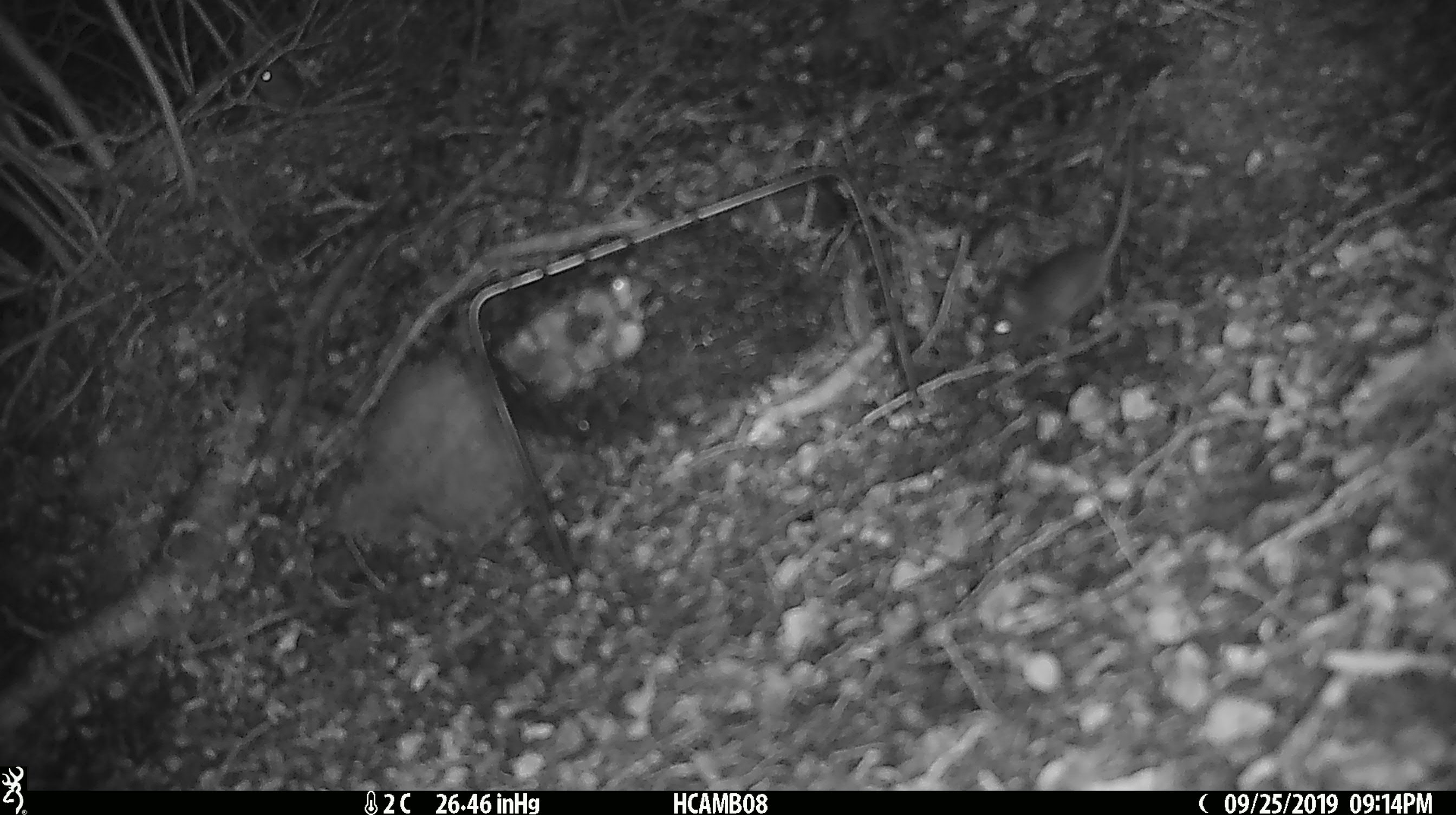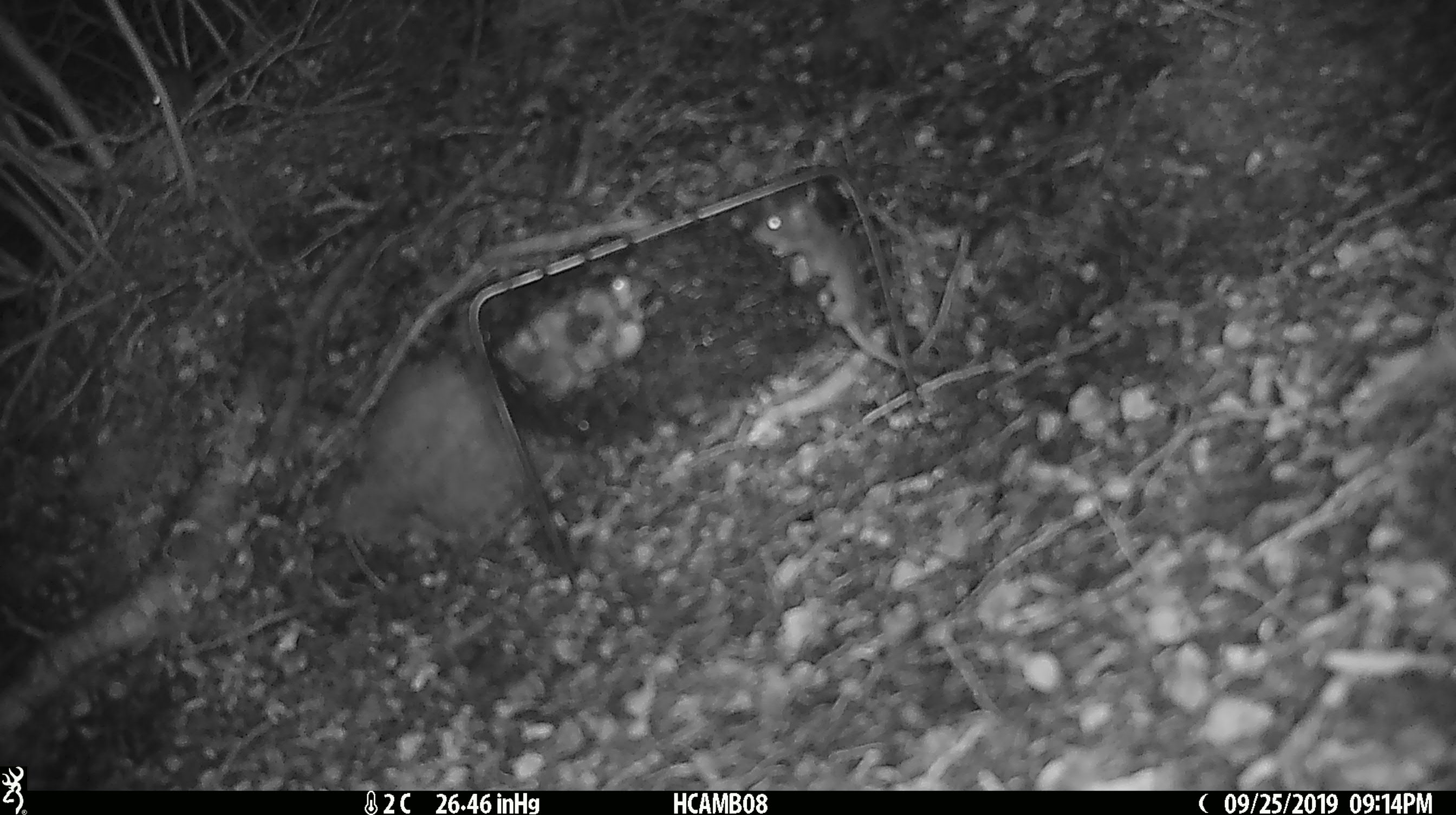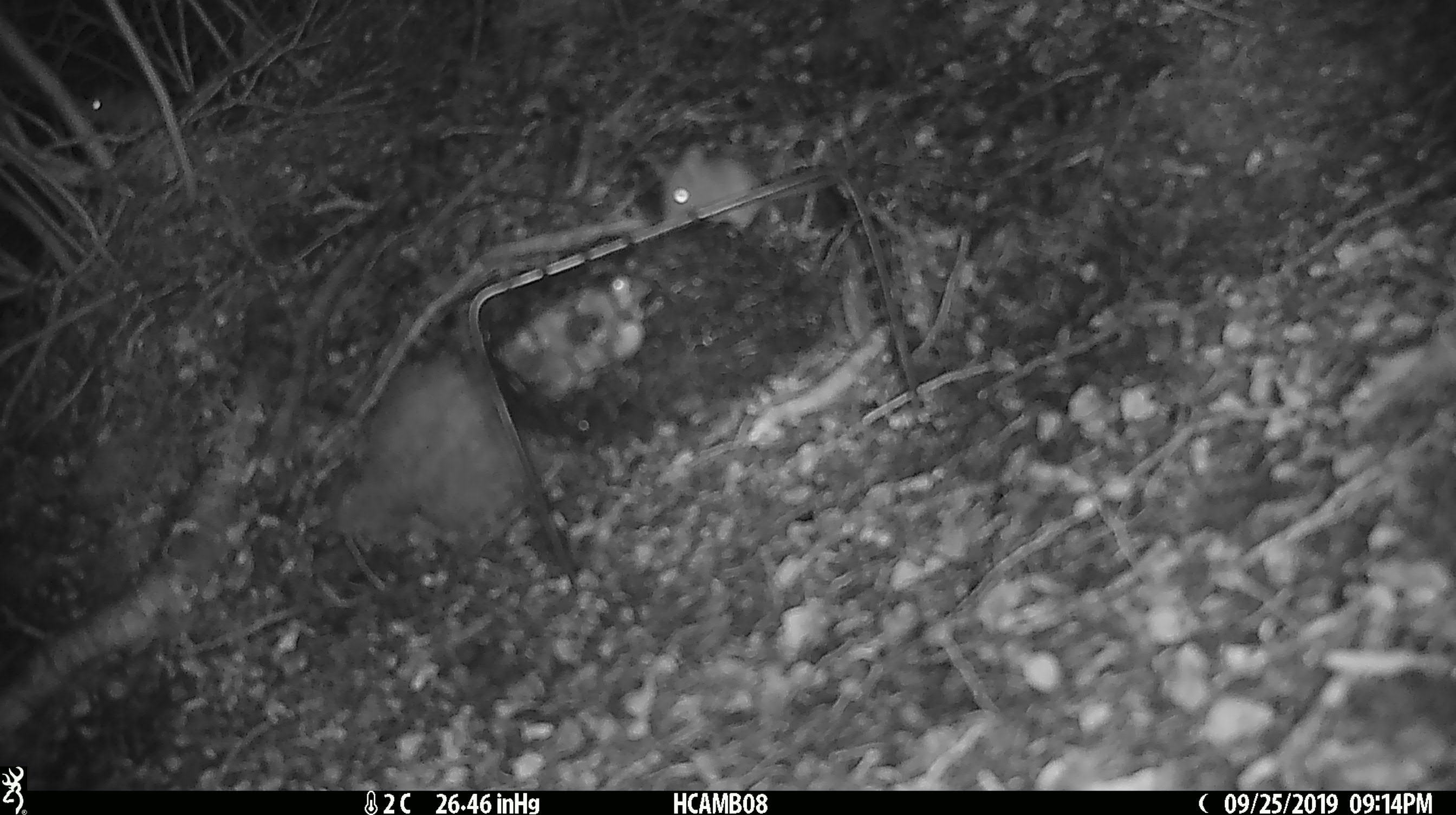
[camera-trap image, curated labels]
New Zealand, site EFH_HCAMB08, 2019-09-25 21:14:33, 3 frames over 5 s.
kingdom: Animalia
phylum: Chordata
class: Mammalia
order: Rodentia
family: Muridae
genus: Mus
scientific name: Mus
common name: mouse